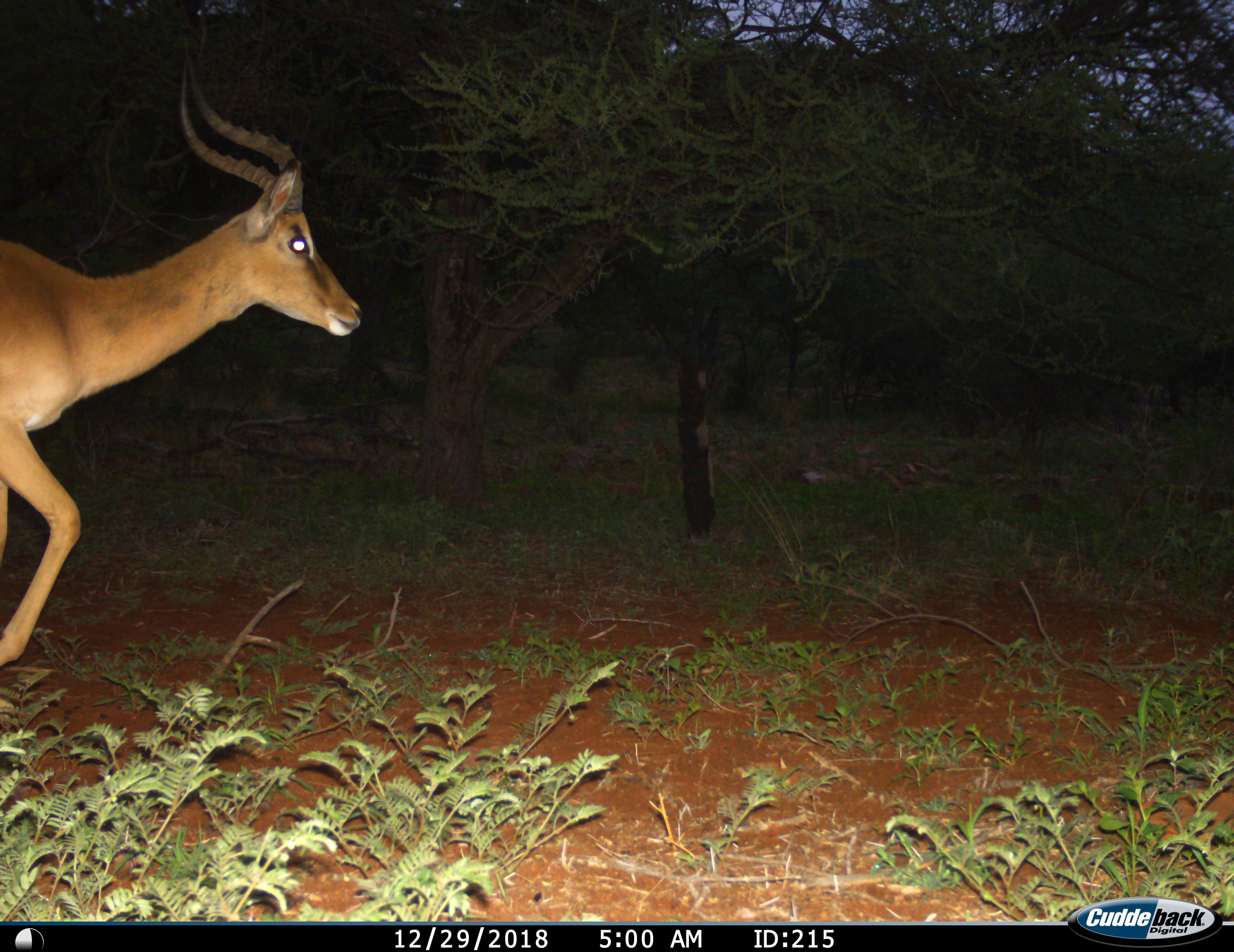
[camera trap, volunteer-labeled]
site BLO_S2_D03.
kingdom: Animalia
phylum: Chordata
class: Mammalia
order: Artiodactyla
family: Bovidae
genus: Aepyceros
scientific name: Aepyceros melampus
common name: impala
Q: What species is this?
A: Impala (Aepyceros melampus).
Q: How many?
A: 1.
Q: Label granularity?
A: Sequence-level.